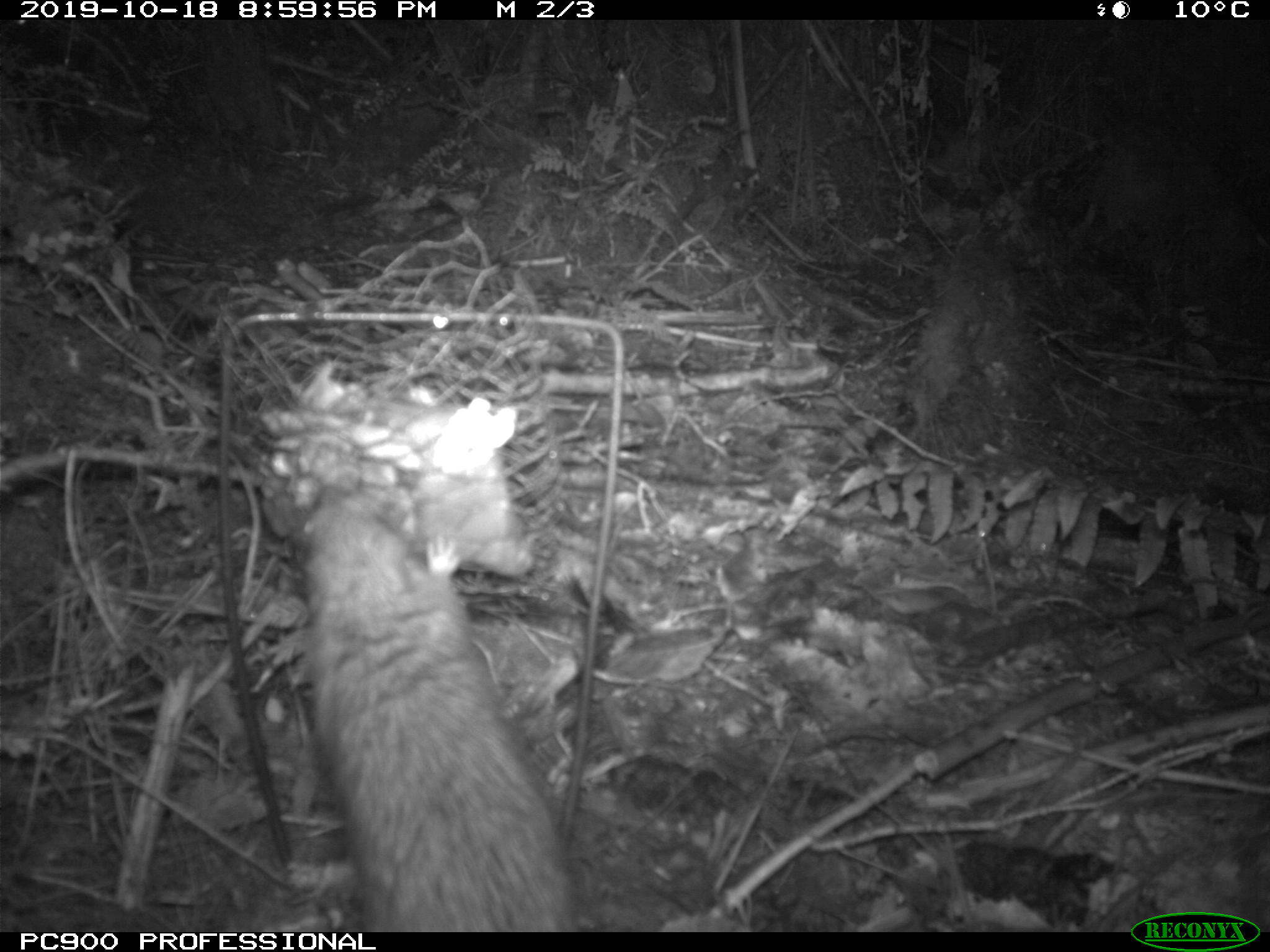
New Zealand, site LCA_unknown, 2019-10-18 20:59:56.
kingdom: Animalia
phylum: Chordata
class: Mammalia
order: Rodentia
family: Muridae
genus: Rattus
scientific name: Rattus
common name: rat